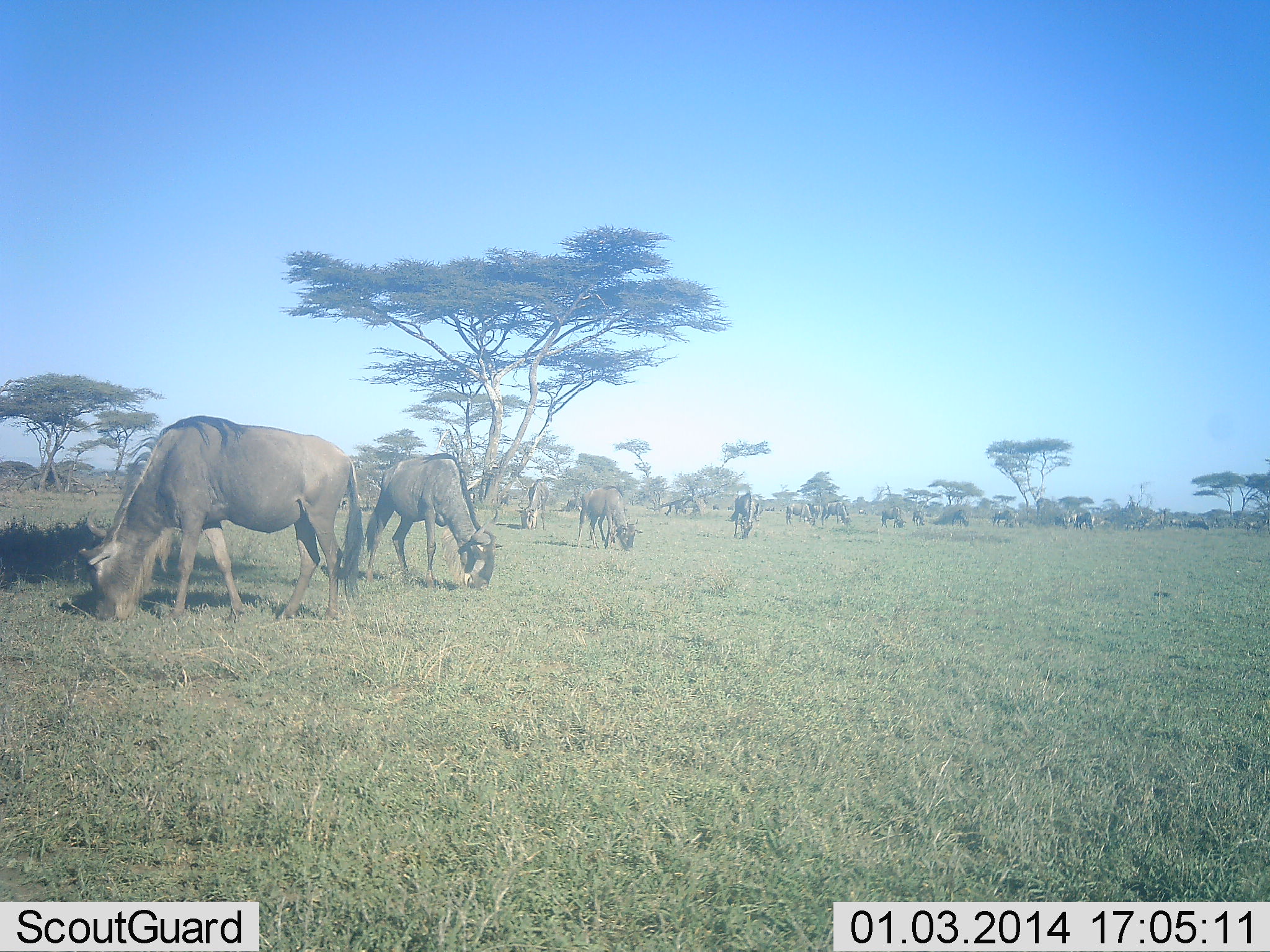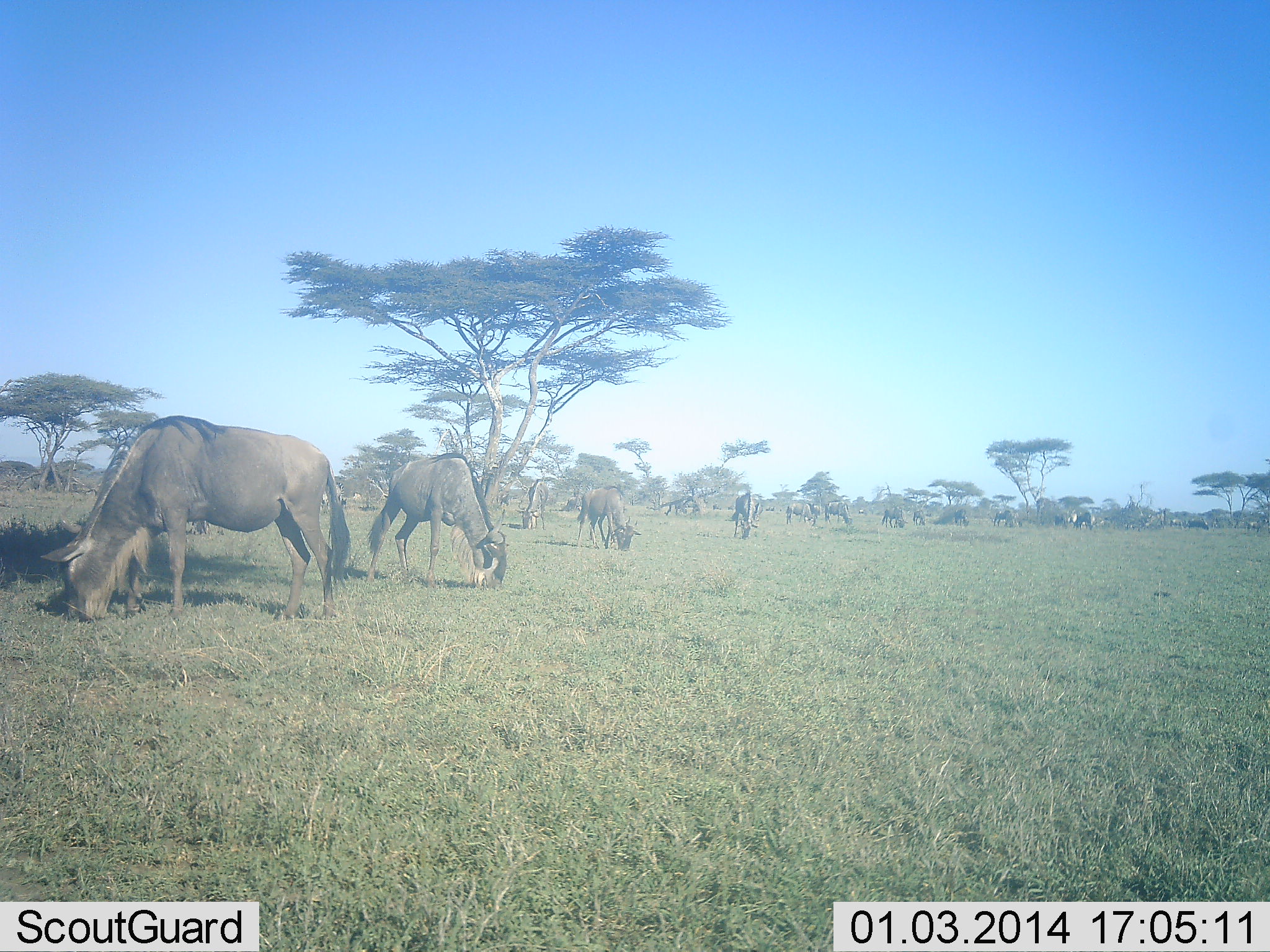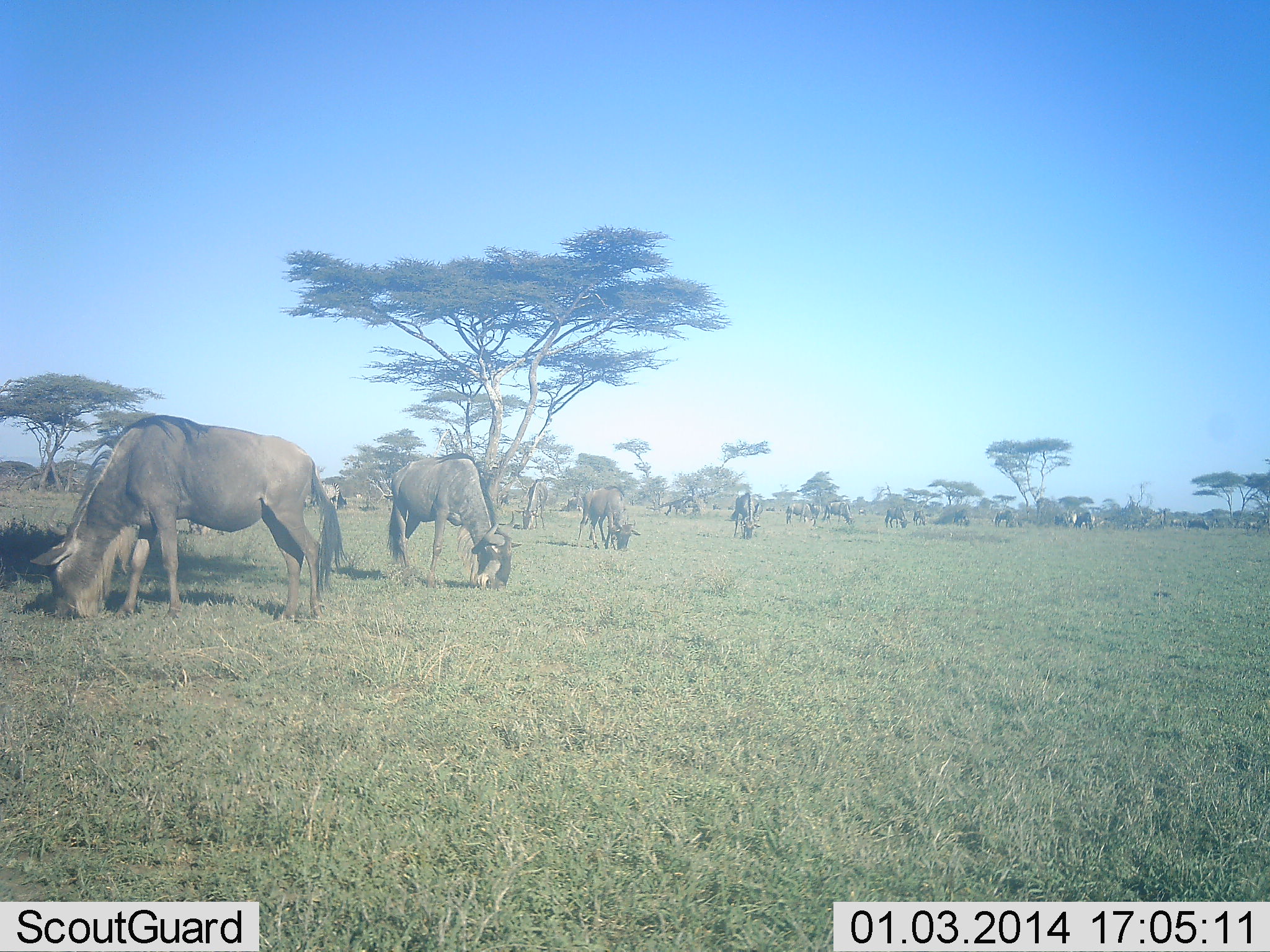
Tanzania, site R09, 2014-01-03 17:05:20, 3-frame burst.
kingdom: Animalia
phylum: Chordata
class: Mammalia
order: Artiodactyla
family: Bovidae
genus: Connochaetes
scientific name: Connochaetes taurinus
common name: blue wildebeest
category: wildebeest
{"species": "wildebeest (blue wildebeest) (Connochaetes taurinus)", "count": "11-50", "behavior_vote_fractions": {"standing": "36%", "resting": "5%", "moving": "14%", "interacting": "0%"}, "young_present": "0%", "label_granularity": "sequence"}